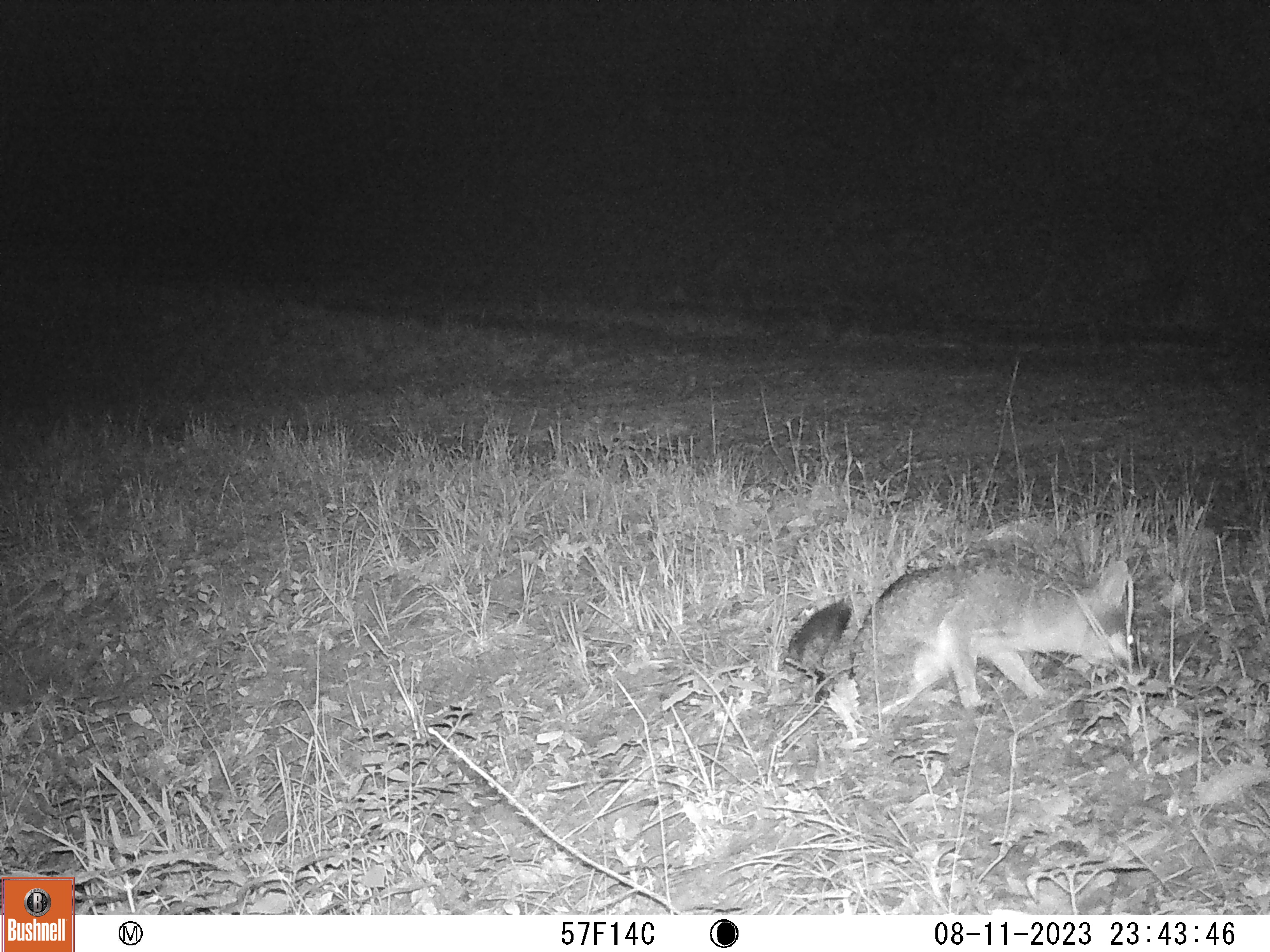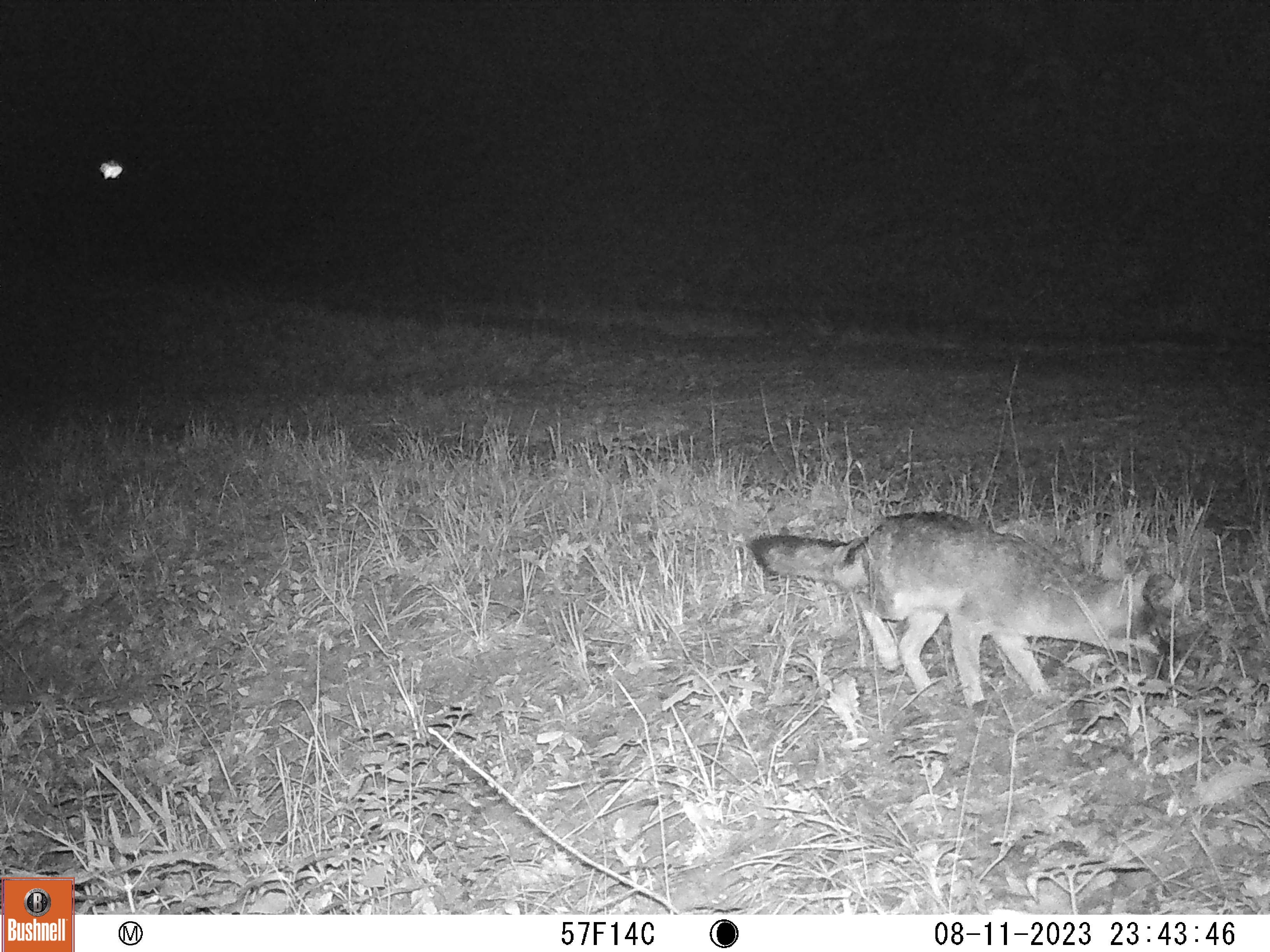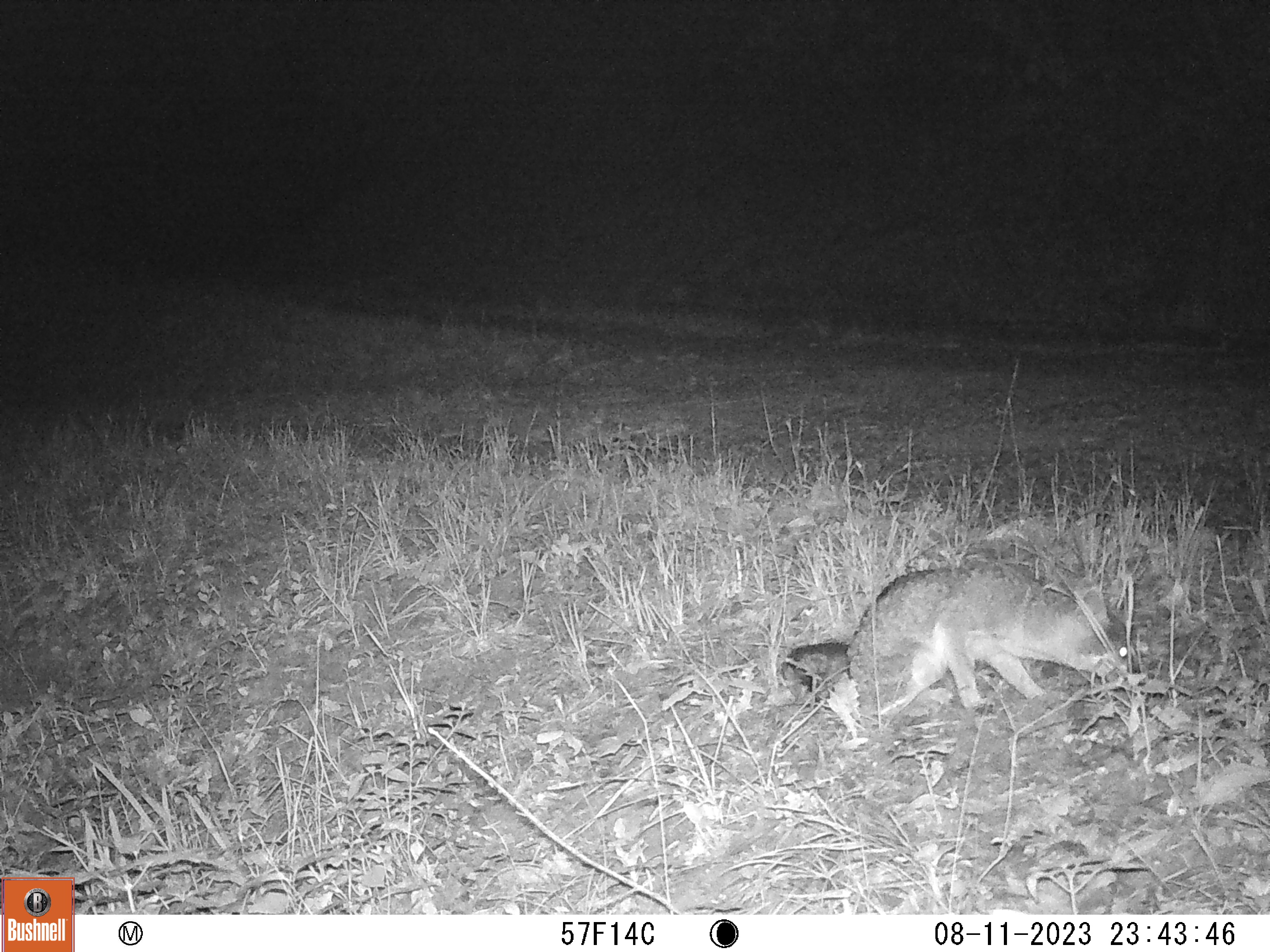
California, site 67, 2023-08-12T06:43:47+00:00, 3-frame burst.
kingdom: Animalia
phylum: Chordata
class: Mammalia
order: Carnivora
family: Canidae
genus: Urocyon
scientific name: Urocyon cinereoargenteus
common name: gray fox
Gray fox (Urocyon cinereoargenteus).